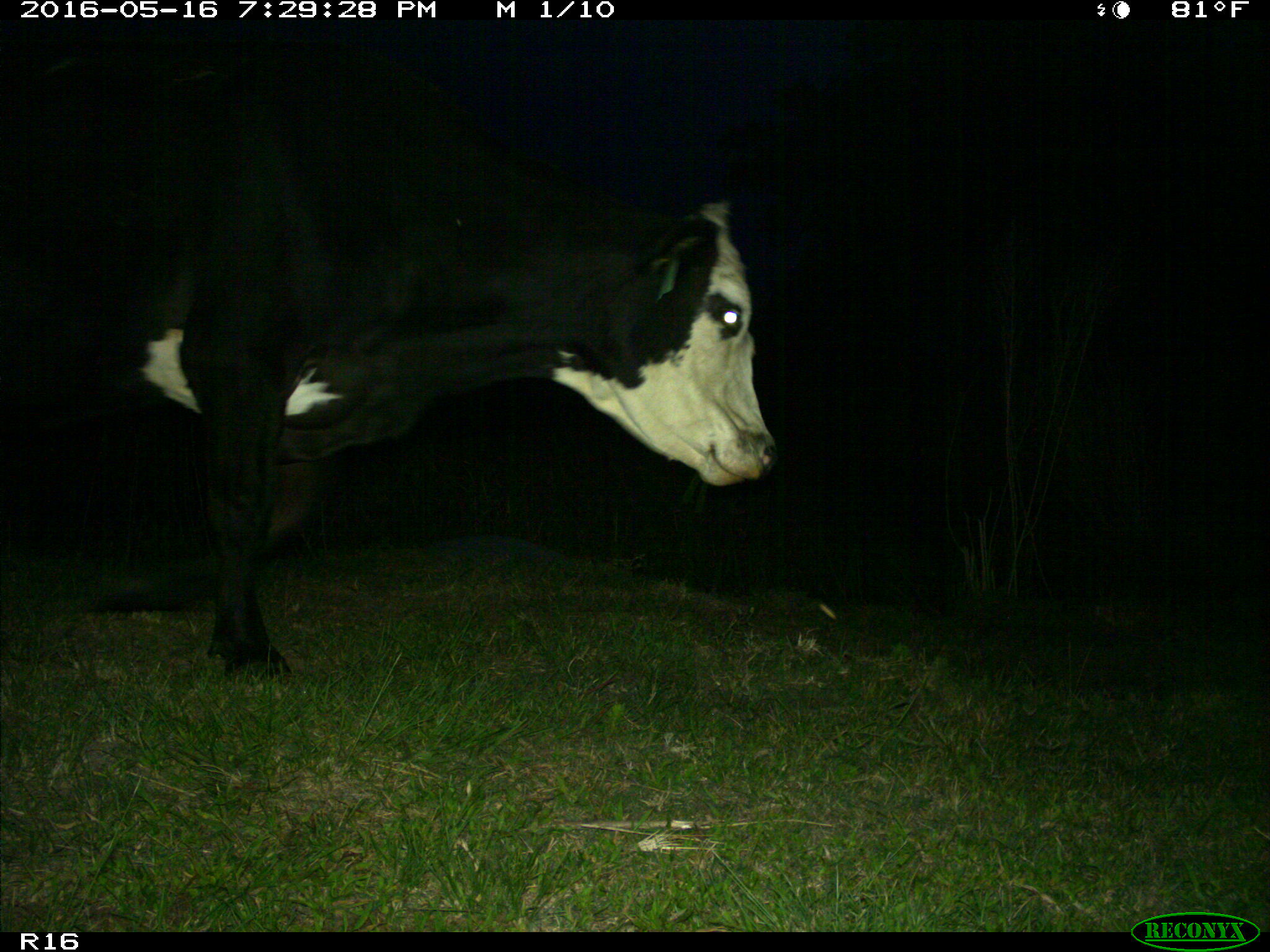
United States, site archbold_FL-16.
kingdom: Animalia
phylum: Chordata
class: Mammalia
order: Artiodactyla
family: Bovidae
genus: Bos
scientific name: Bos taurus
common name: domestic cow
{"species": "Bos taurus (domestic cow)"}